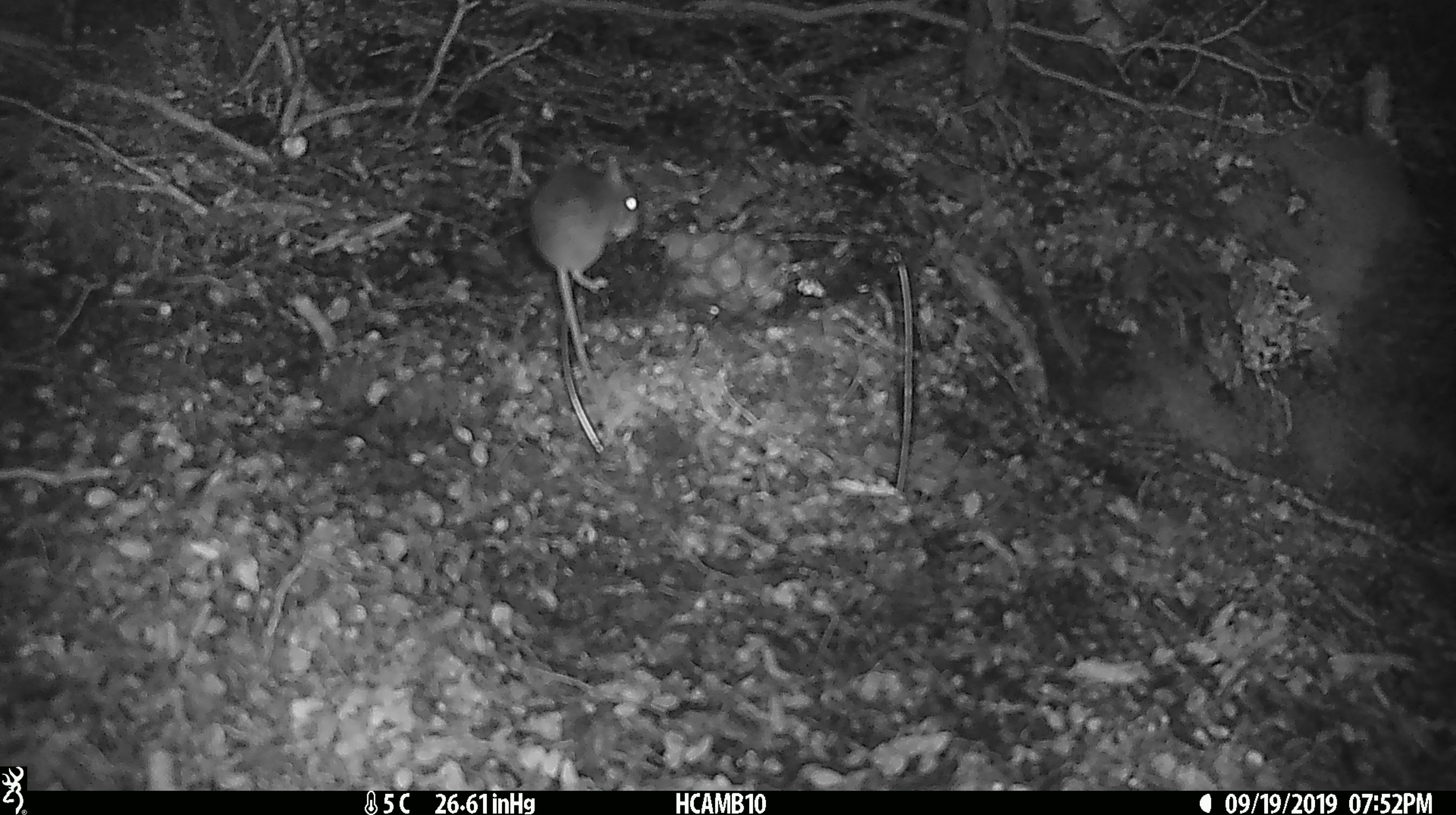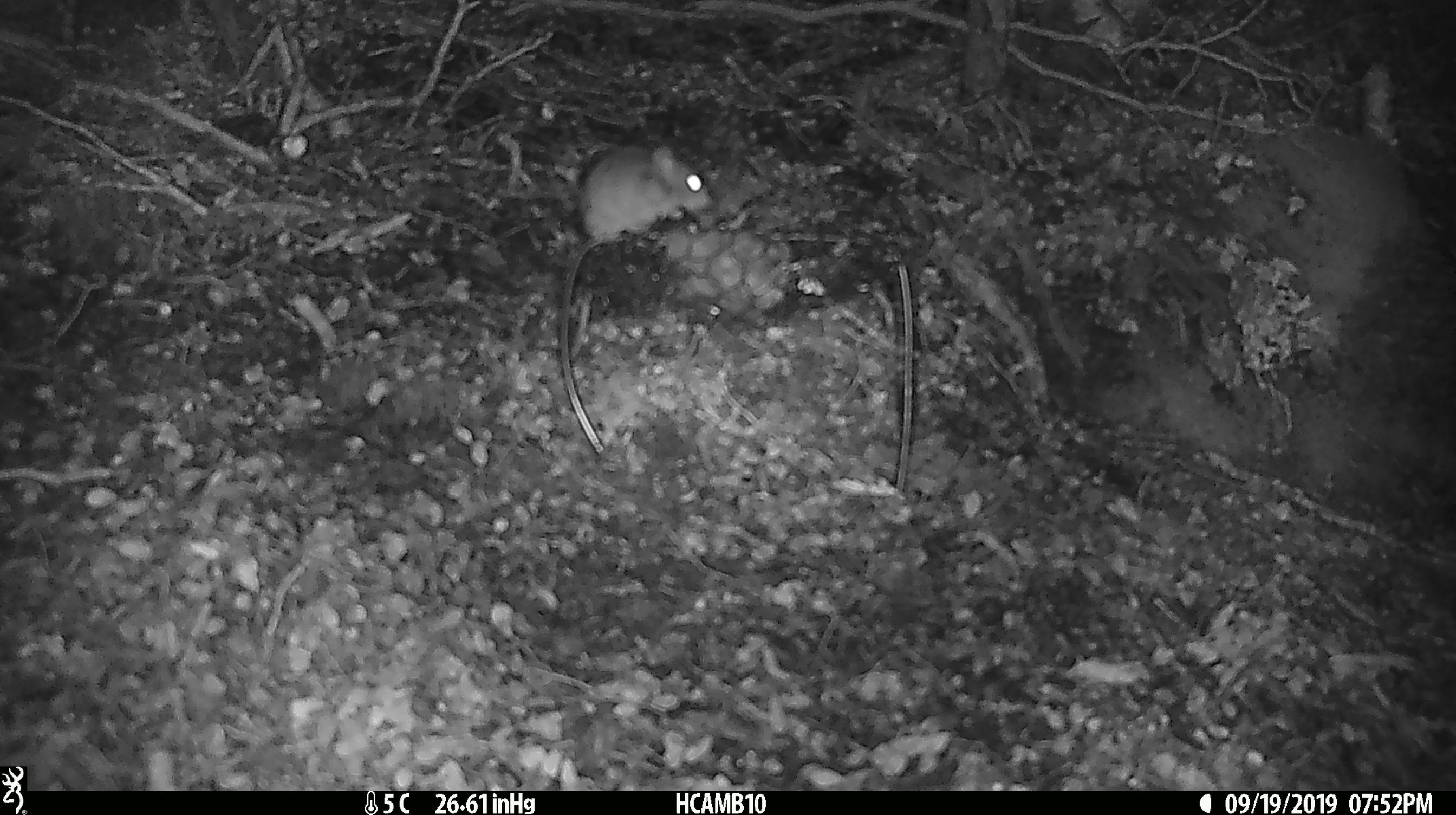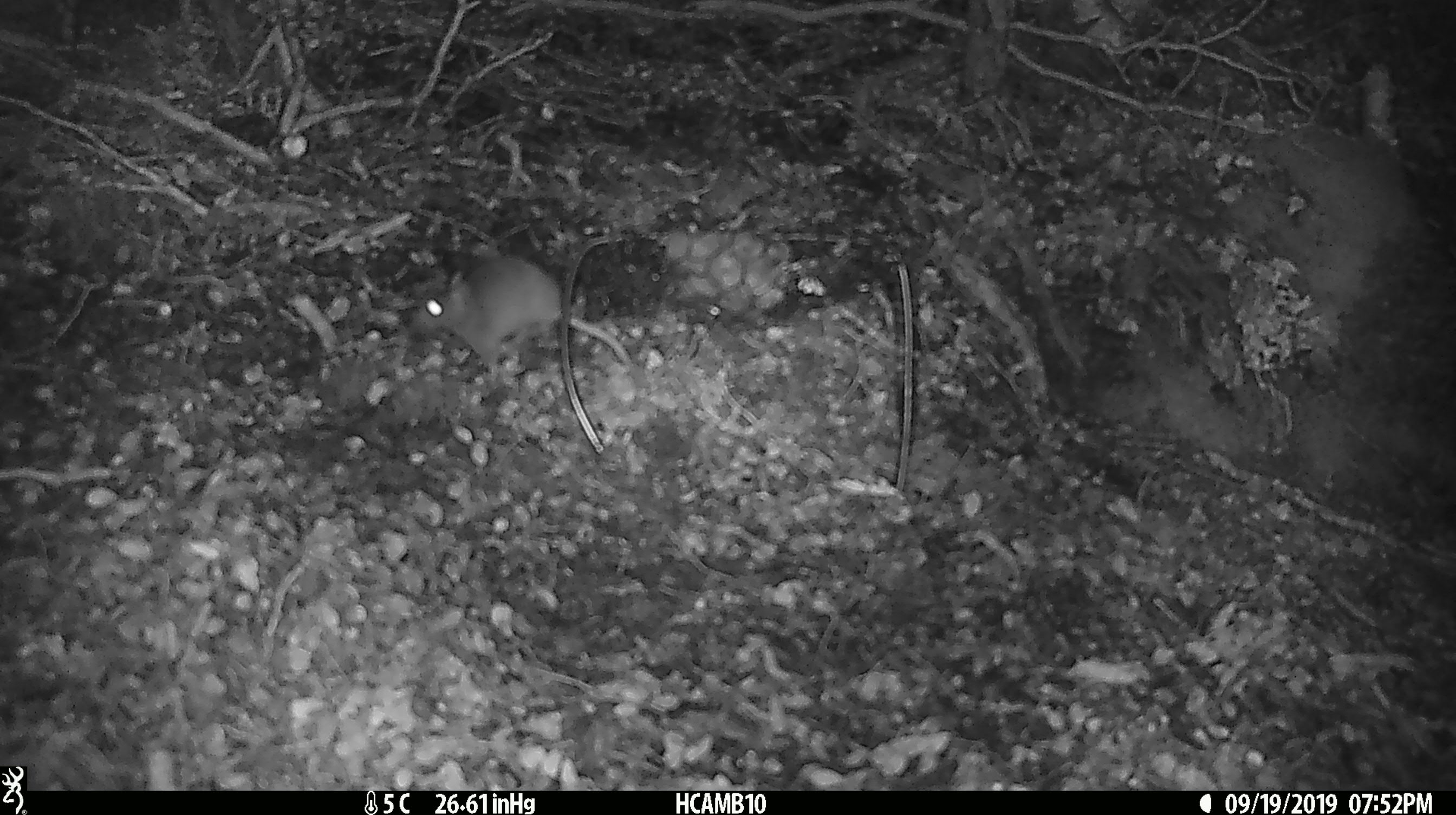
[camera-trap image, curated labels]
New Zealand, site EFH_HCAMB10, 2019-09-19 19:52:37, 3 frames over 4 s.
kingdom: Animalia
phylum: Chordata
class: Mammalia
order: Rodentia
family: Muridae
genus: Mus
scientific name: Mus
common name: mouse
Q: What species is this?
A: Mouse (Mus).